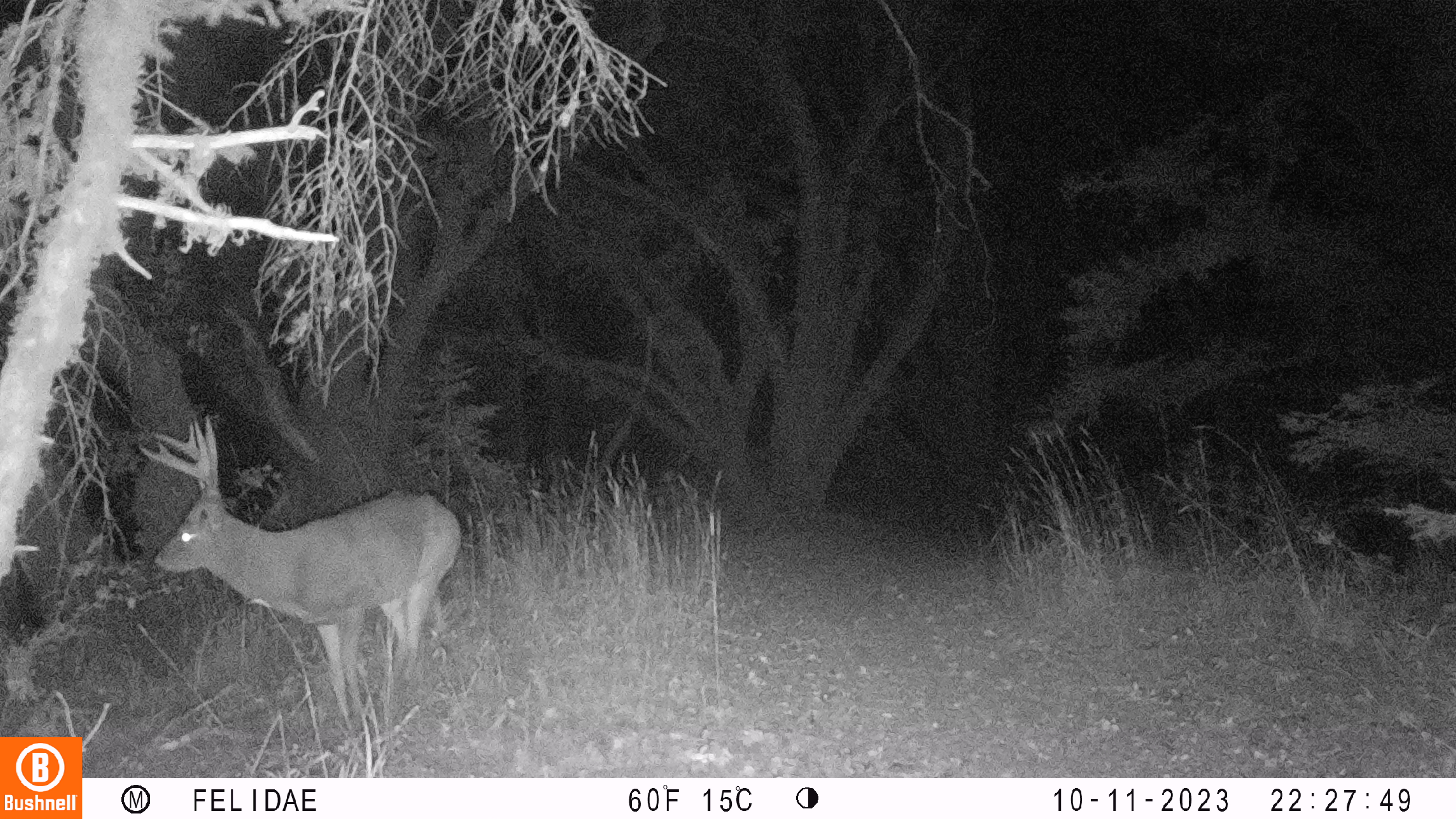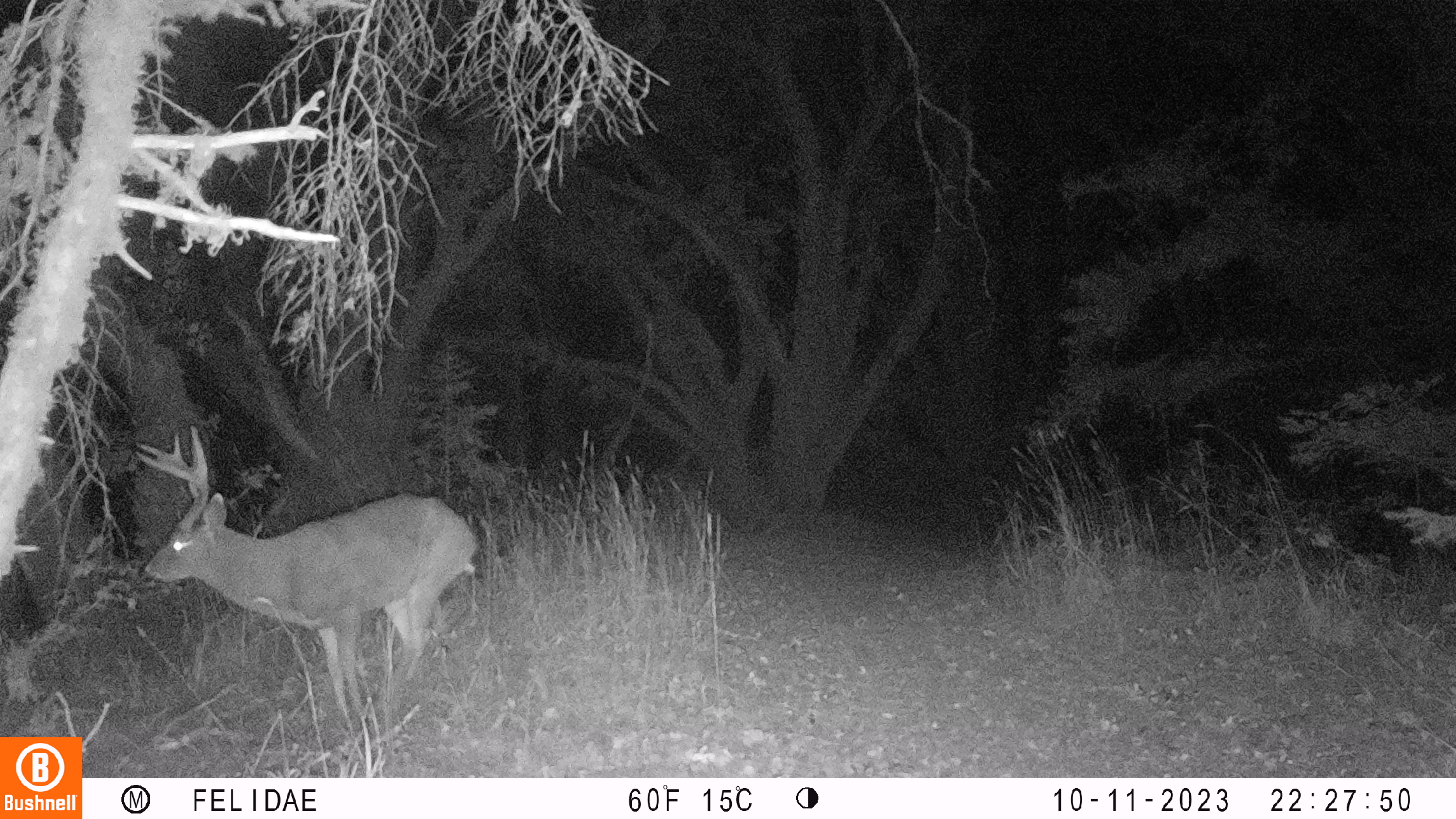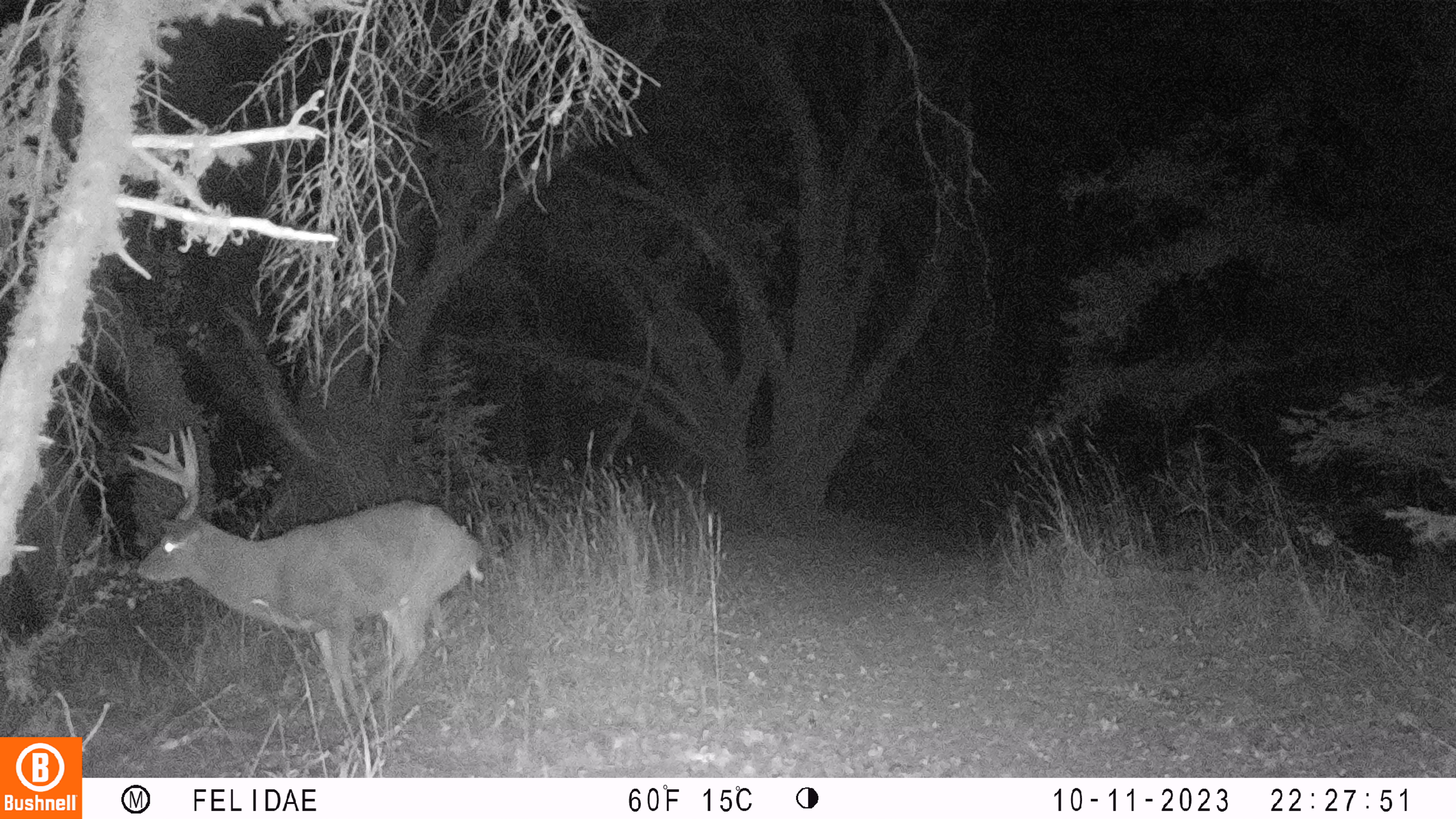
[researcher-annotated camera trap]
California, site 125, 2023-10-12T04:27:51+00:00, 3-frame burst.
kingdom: Animalia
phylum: Chordata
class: Mammalia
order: Artiodactyla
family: Cervidae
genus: Odocoileus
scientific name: Odocoileus hemionus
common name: mule deer